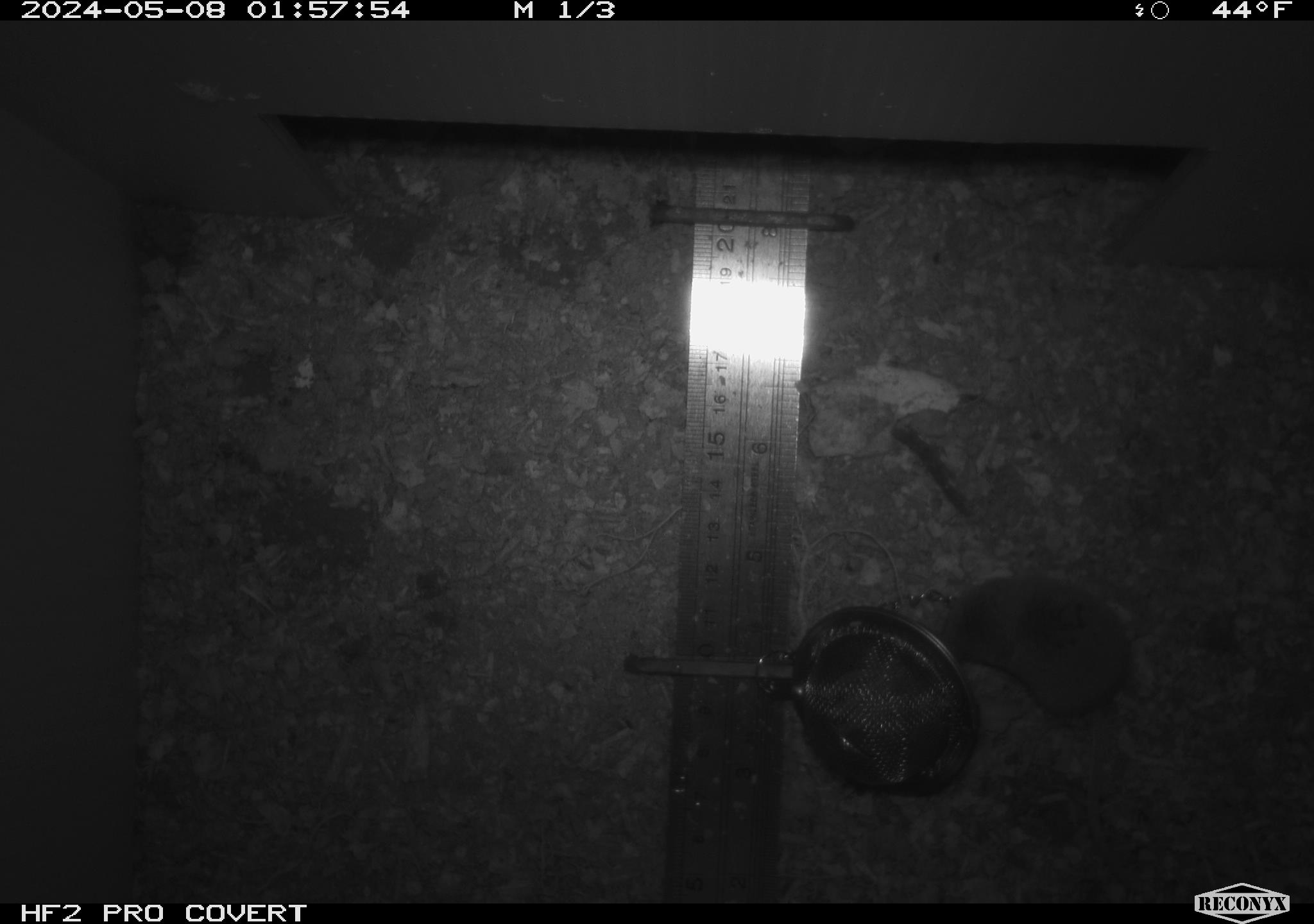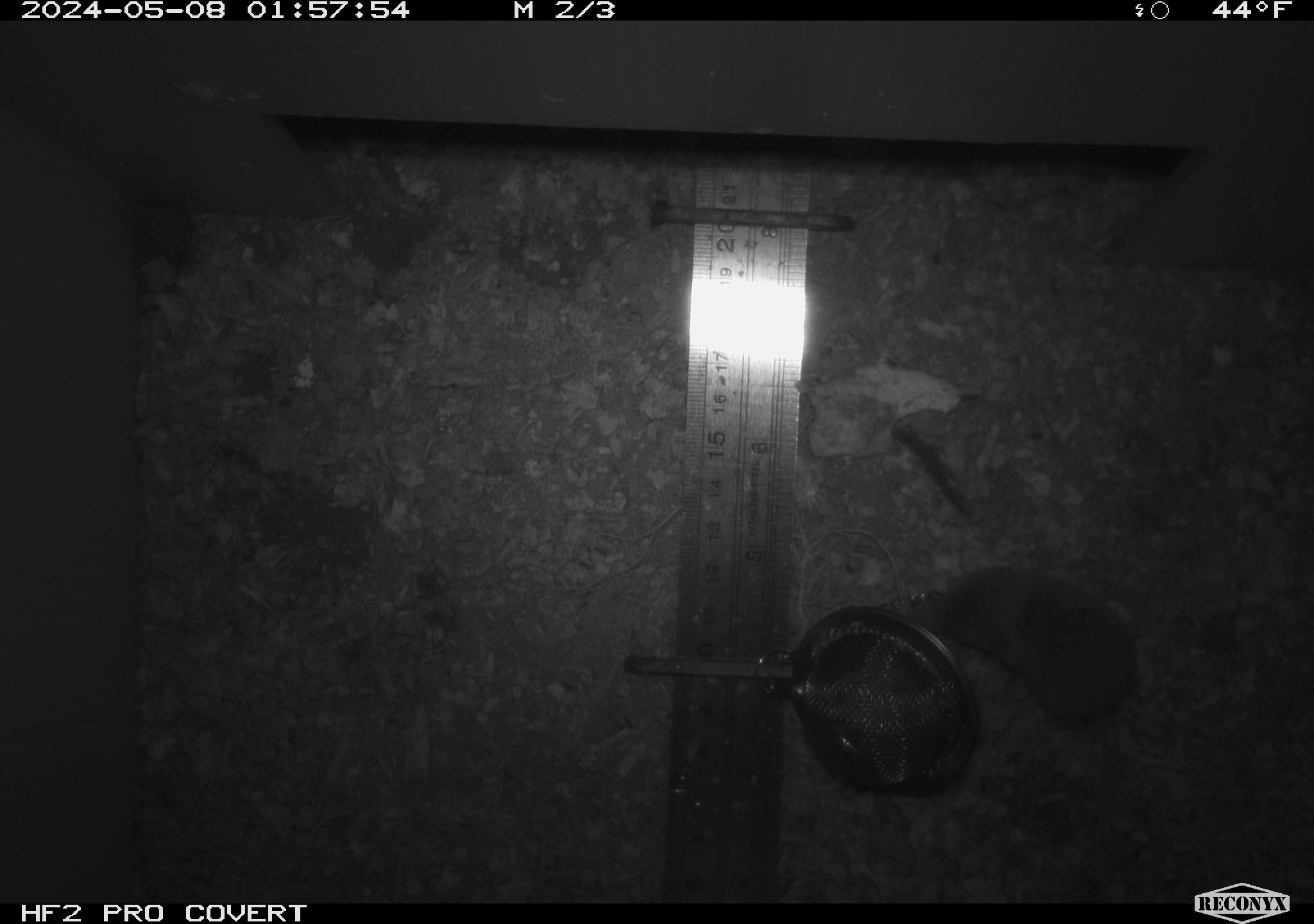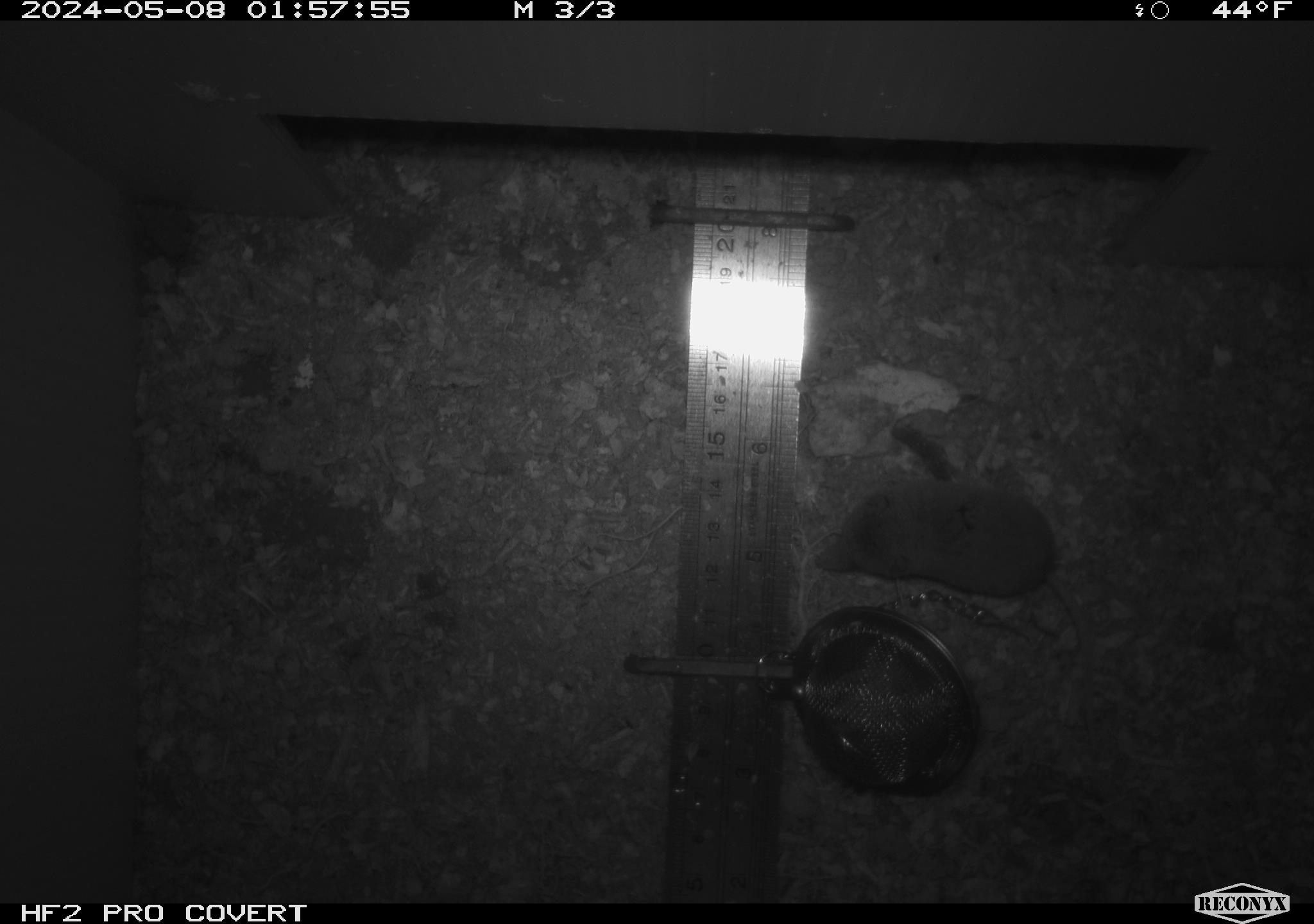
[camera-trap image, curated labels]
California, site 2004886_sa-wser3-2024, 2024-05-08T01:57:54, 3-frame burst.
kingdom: Animalia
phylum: Chordata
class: Mammalia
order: Eulipotyphla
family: Soricidae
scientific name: Soricidae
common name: shrews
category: soricidae family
Soricidae family (shrews) (Soricidae).